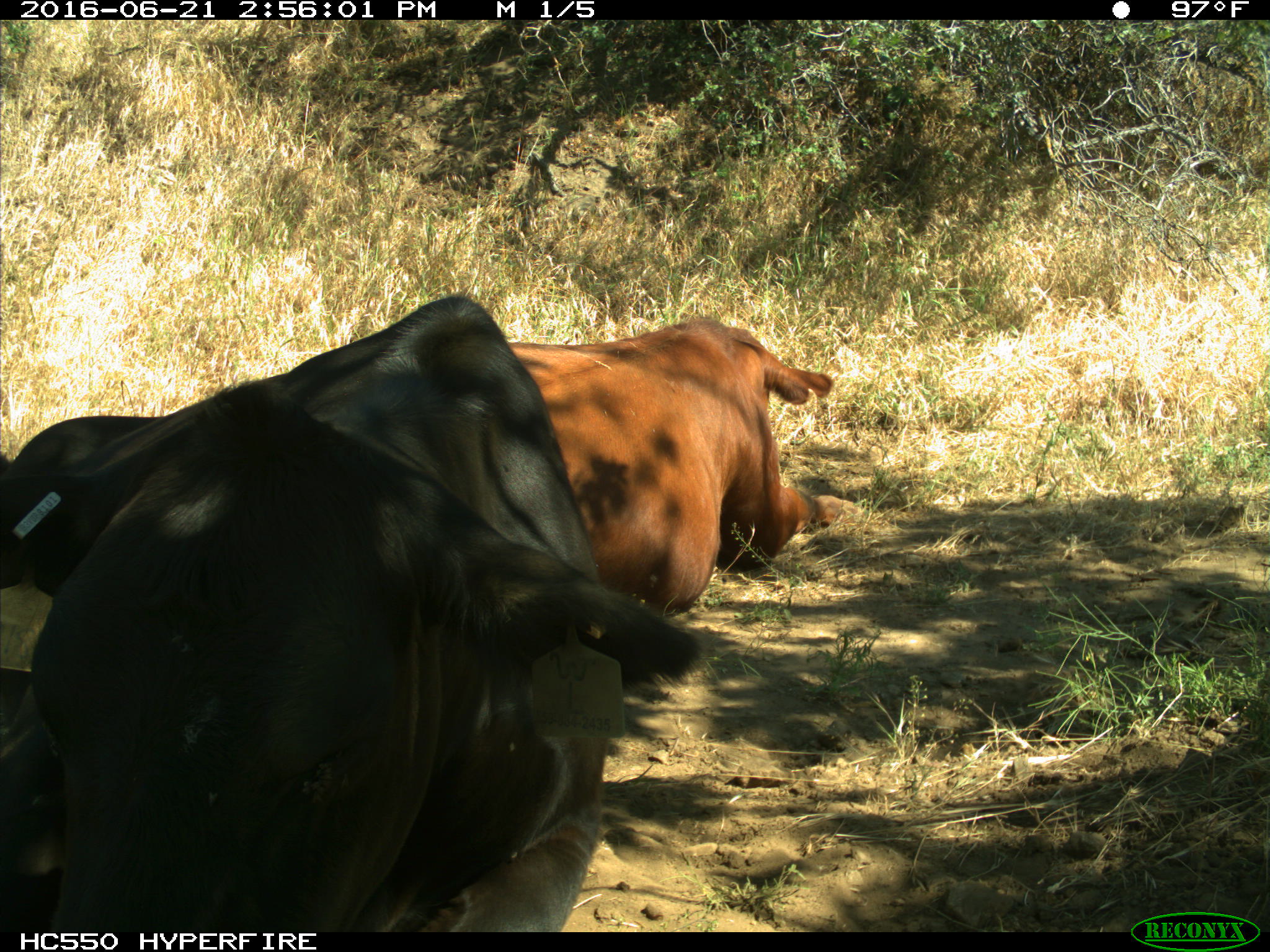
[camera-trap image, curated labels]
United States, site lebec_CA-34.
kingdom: Animalia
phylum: Chordata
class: Mammalia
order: Artiodactyla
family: Bovidae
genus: Bos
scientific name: Bos taurus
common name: domestic cow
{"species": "Bos taurus (domestic cow)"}